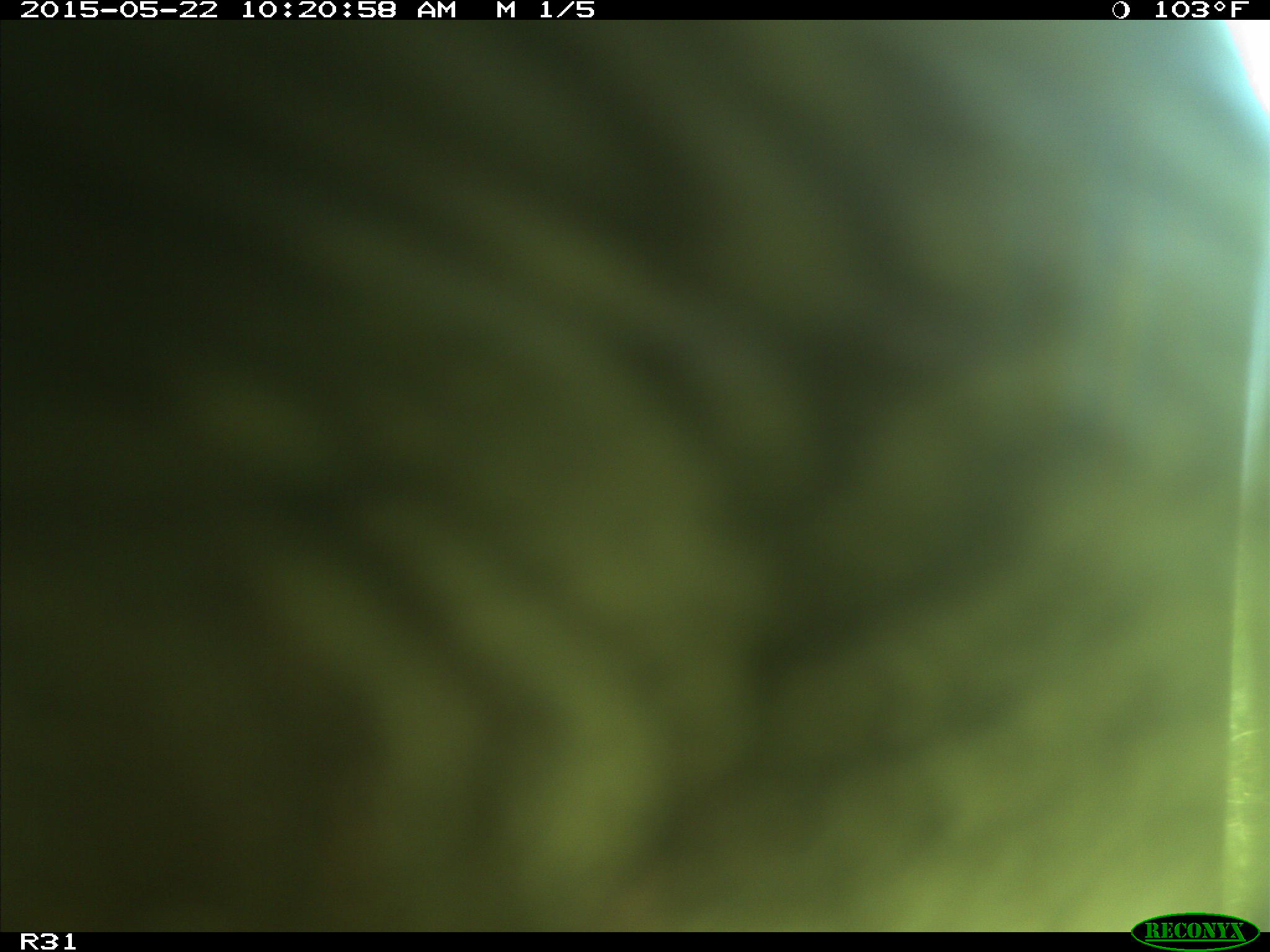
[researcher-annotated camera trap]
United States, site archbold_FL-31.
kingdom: Animalia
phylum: Chordata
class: Mammalia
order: Artiodactyla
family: Bovidae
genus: Bos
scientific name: Bos taurus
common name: domestic cow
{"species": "Bos taurus (domestic cow)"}